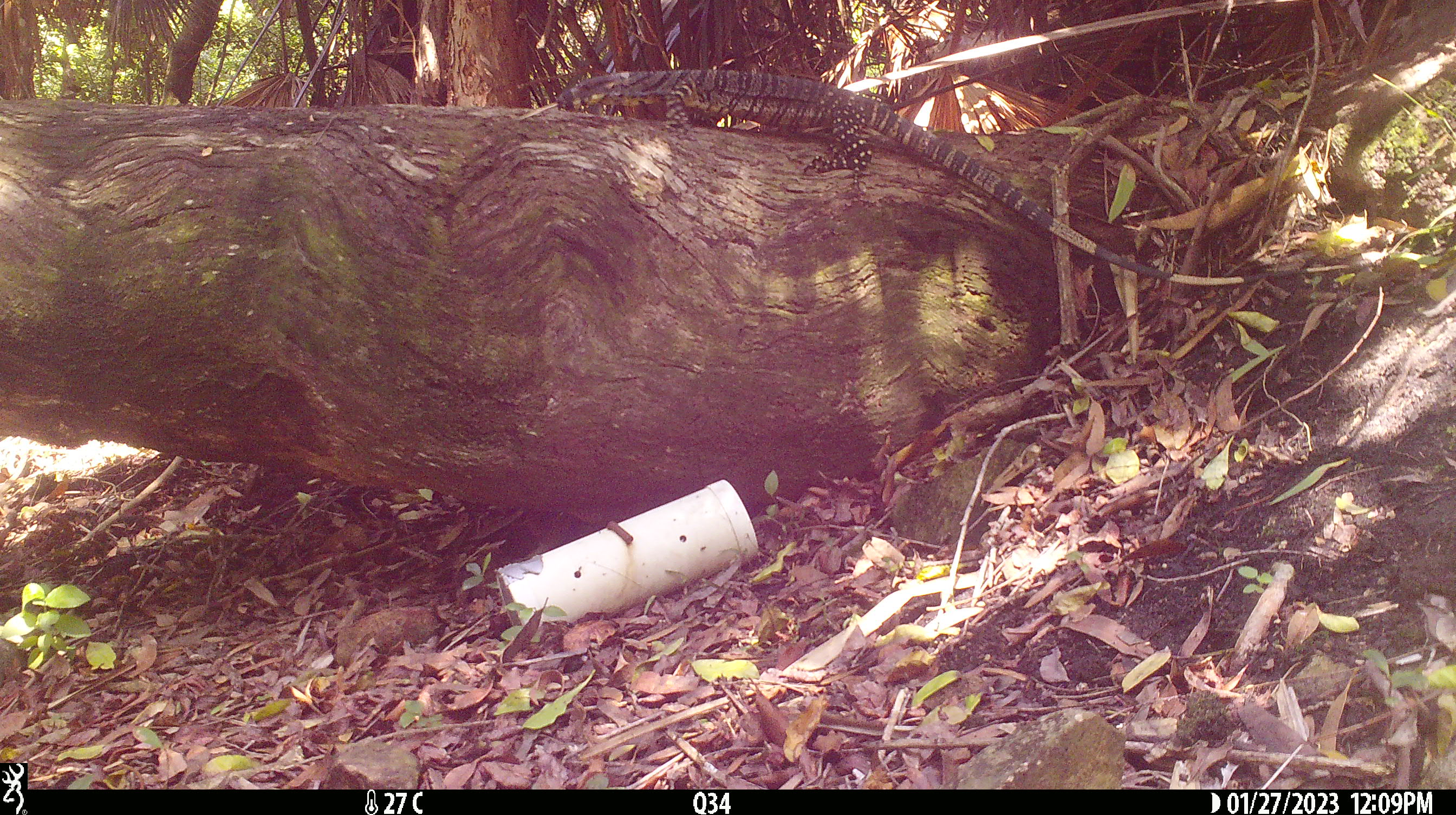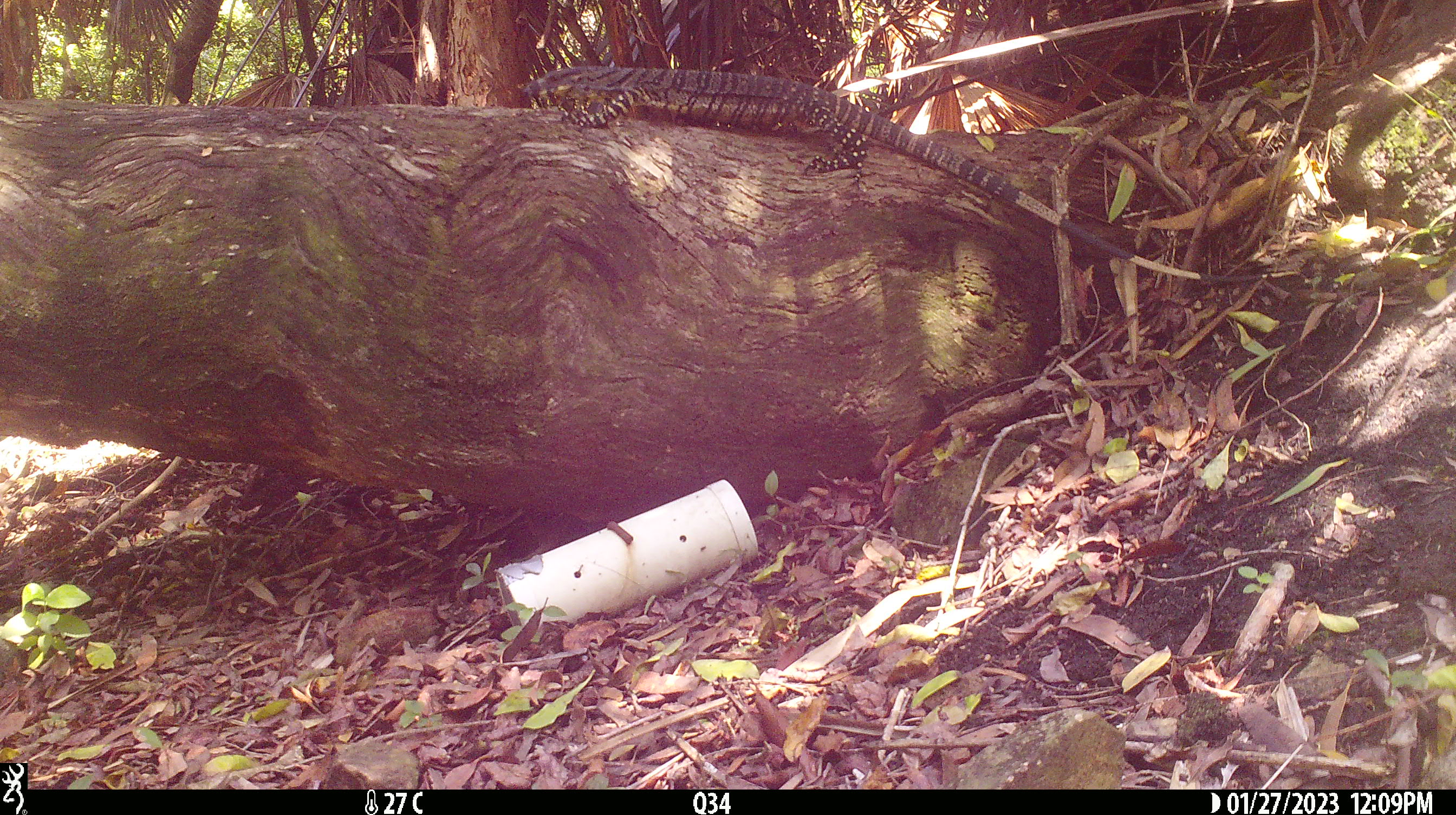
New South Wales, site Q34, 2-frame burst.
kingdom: Animalia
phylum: Chordata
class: Reptilia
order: Squamata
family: Varanidae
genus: Varanus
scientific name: Varanus varius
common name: lace monitor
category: goanna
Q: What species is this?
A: Goanna (lace monitor) (Varanus varius).